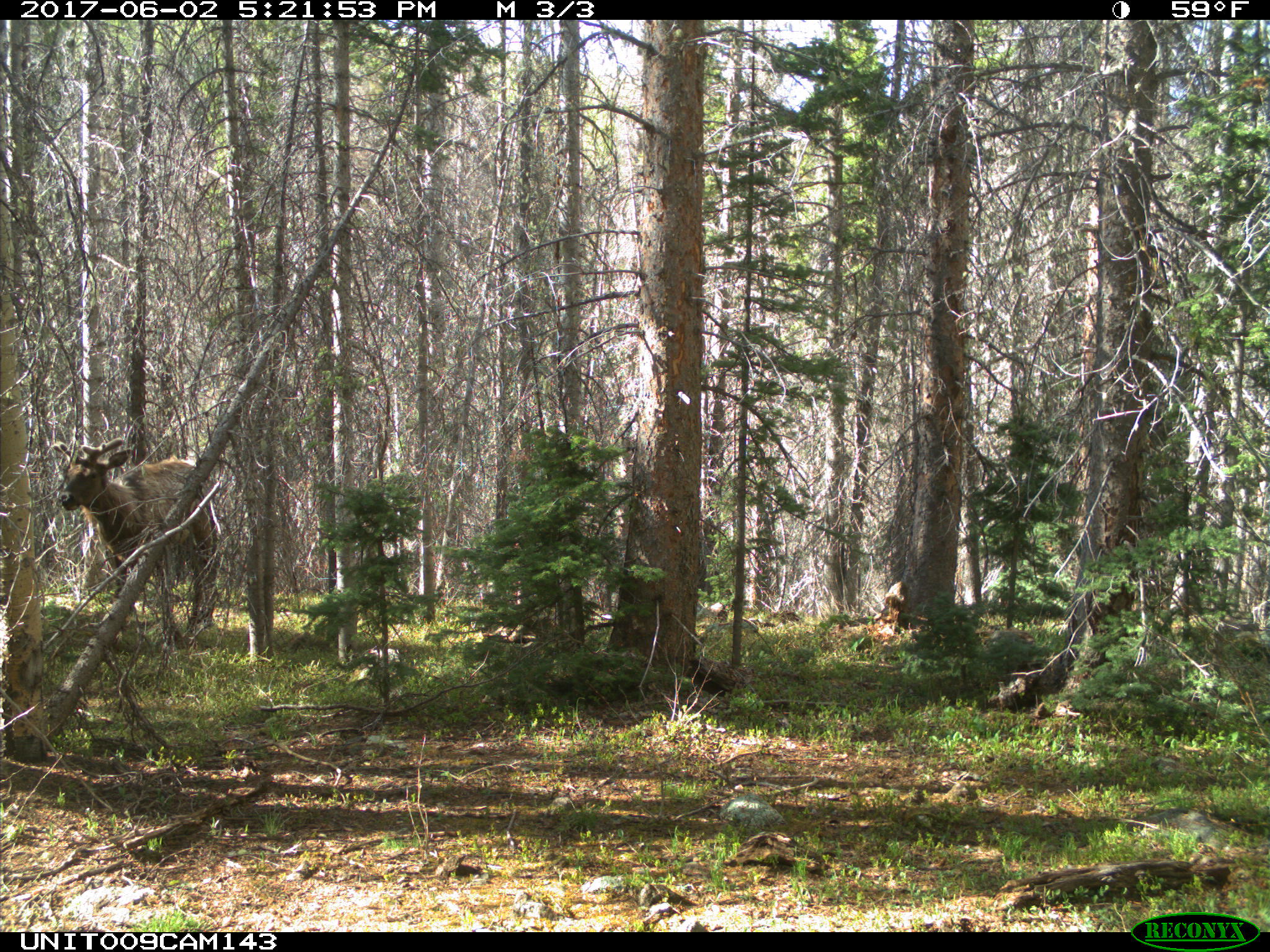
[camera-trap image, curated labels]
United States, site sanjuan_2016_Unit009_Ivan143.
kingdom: Animalia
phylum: Chordata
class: Mammalia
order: Artiodactyla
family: Cervidae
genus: Cervus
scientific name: Cervus elaphus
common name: red deer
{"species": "Cervus elaphus (red deer)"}